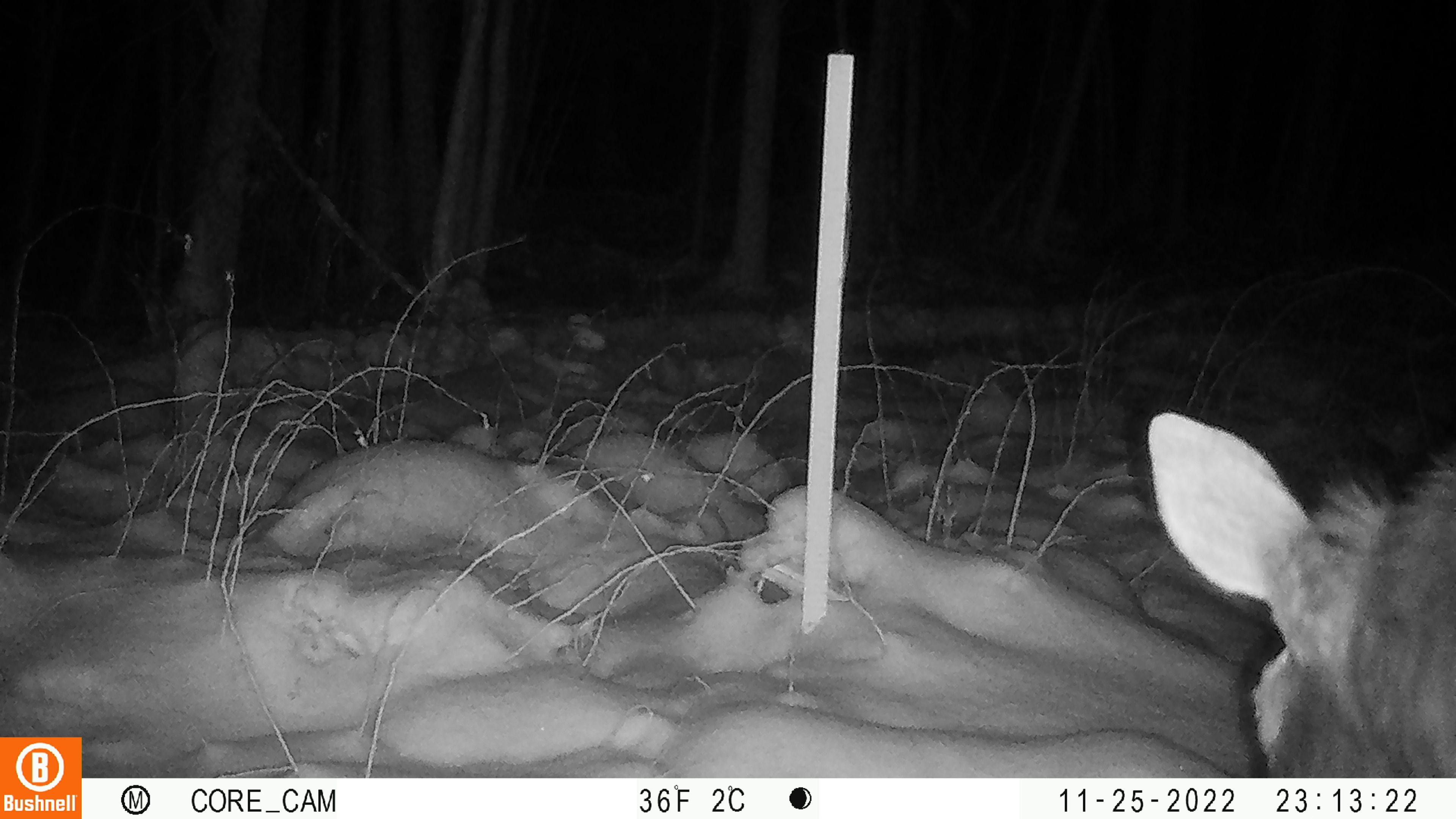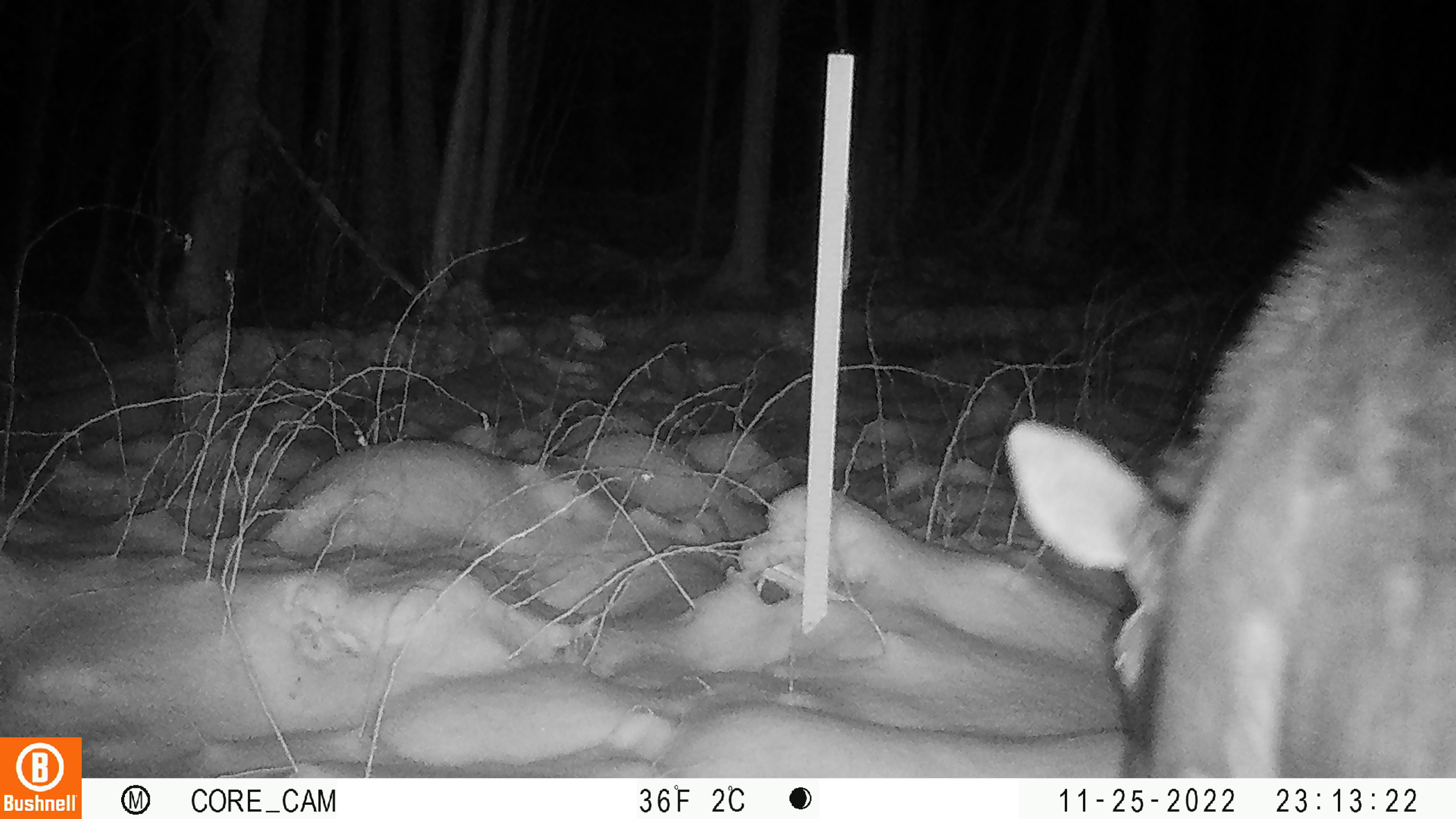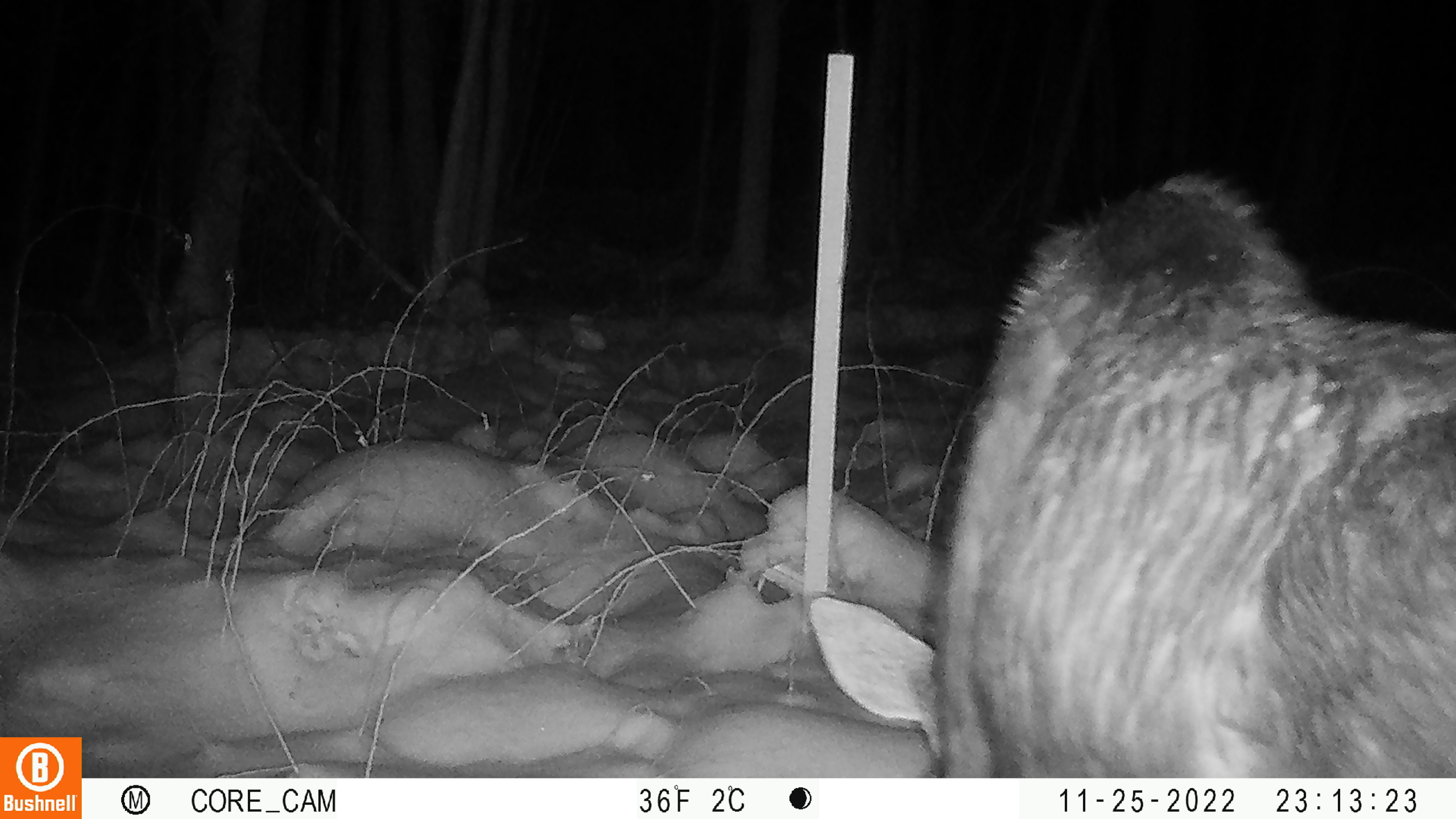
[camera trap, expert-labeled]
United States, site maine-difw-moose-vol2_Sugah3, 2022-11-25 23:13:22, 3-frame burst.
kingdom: Animalia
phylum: Chordata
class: Mammalia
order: Artiodactyla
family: Cervidae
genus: Alces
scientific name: Alces alces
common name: moose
Moose (Alces alces).